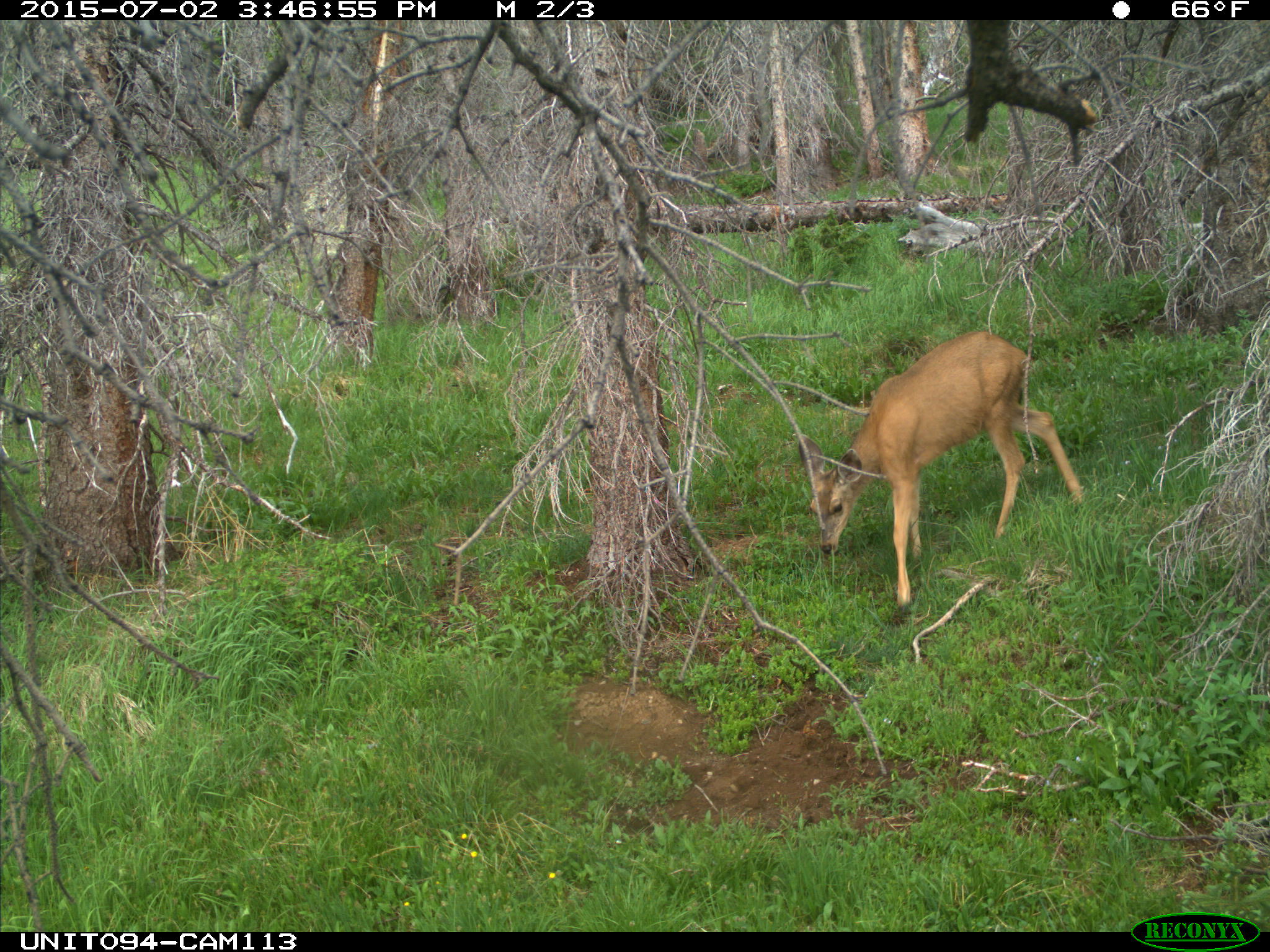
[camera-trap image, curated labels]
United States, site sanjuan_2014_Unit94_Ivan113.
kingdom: Animalia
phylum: Chordata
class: Mammalia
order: Artiodactyla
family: Cervidae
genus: Odocoileus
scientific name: Odocoileus hemionus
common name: mule deer